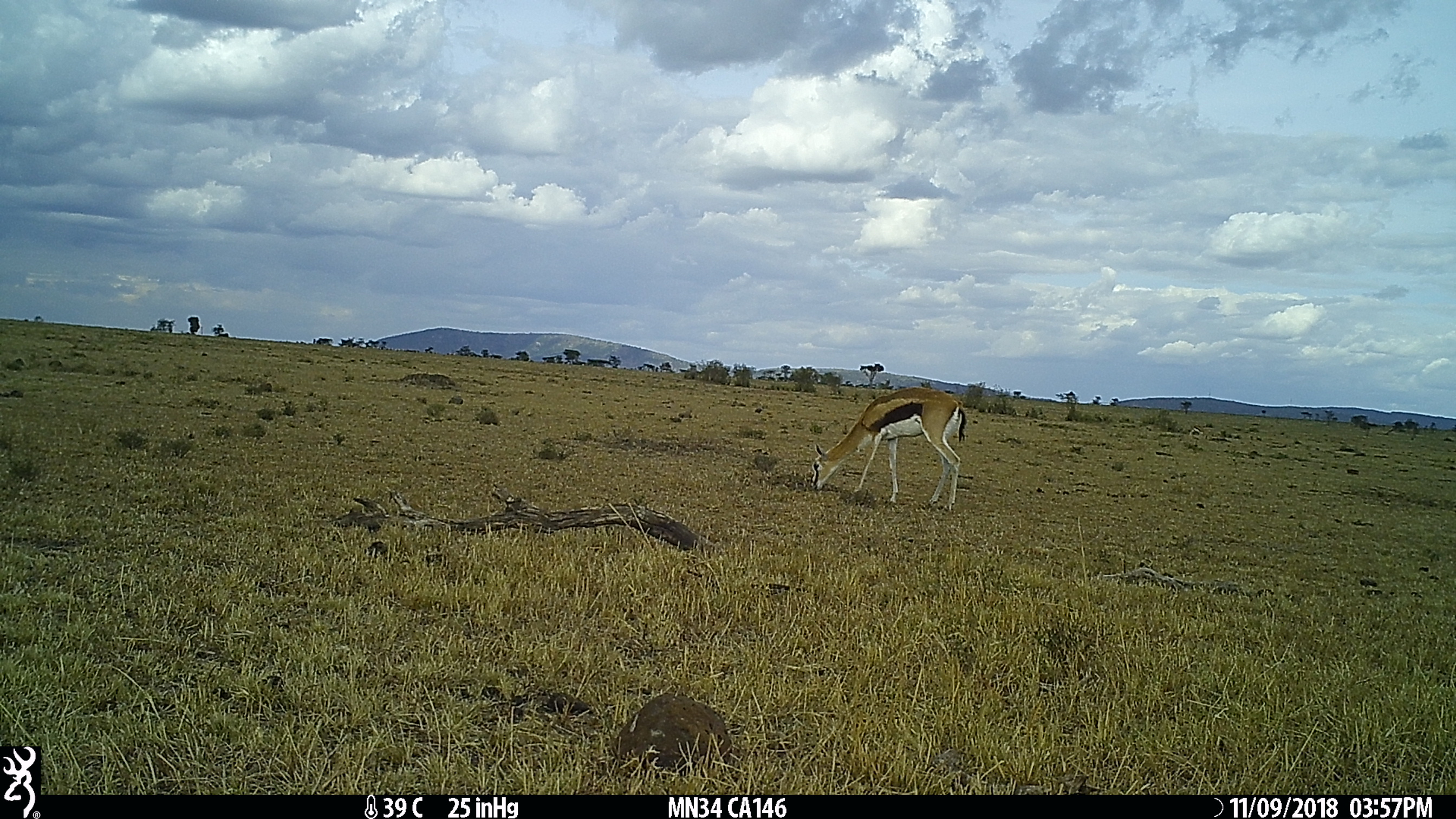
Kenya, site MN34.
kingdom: Animalia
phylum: Chordata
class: Mammalia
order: Artiodactyla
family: Bovidae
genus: Eudorcas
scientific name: Eudorcas thomsonii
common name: thomon's gazelle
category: gazelle thomsons